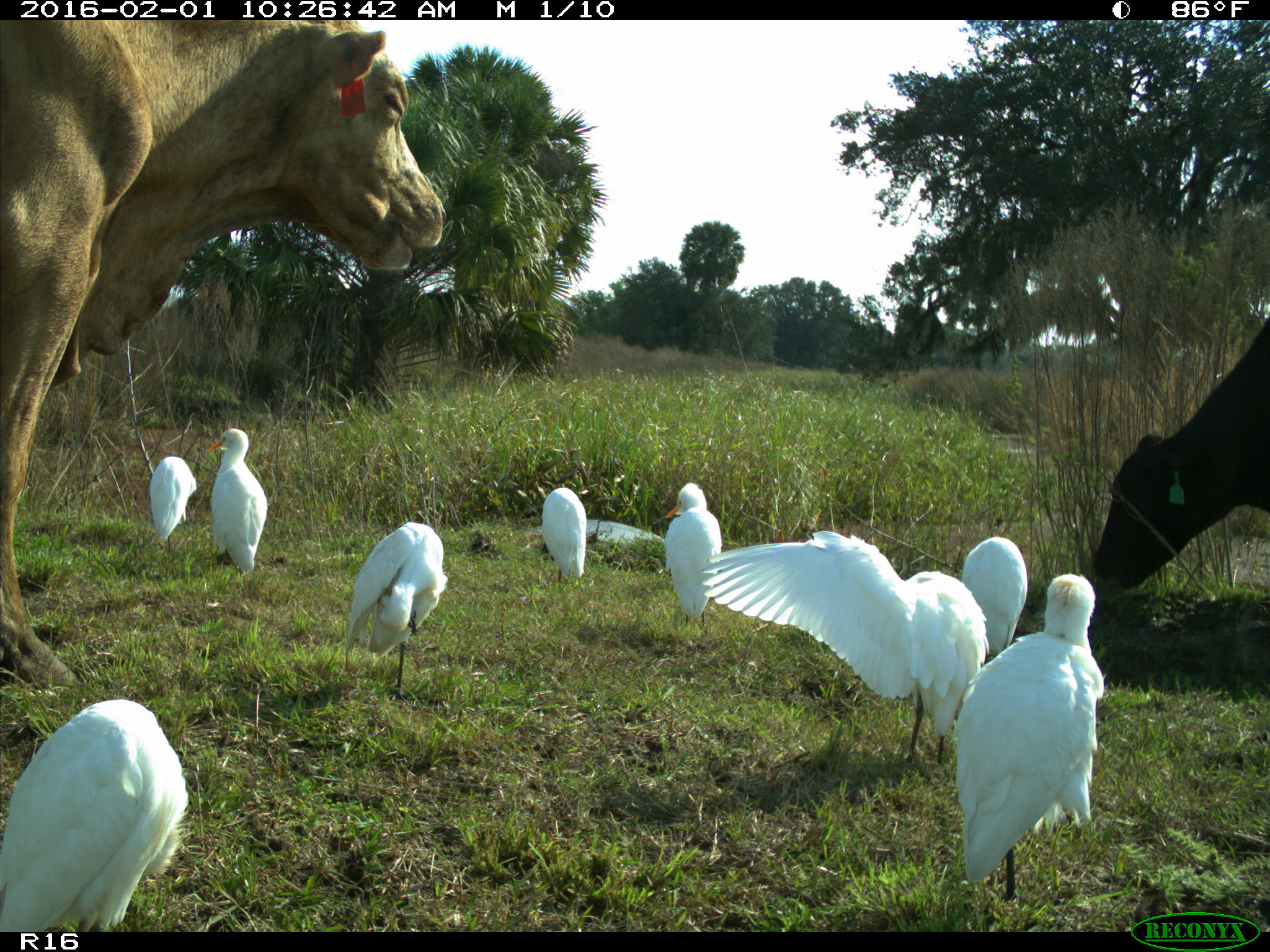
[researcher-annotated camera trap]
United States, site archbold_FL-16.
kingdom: Animalia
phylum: Chordata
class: Mammalia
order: Artiodactyla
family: Bovidae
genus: Bos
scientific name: Bos taurus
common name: domestic cow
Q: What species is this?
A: Bos taurus (domestic cow).